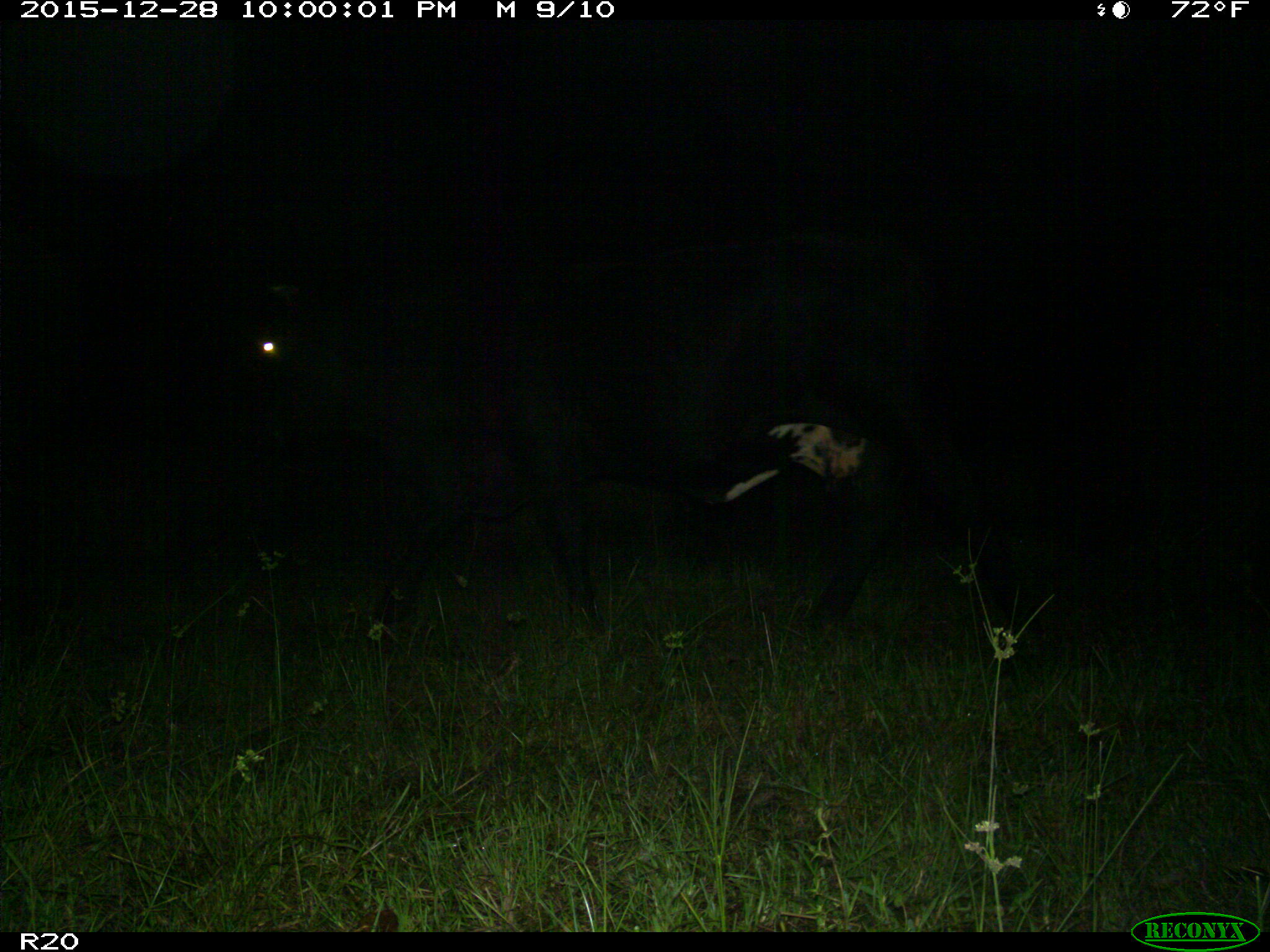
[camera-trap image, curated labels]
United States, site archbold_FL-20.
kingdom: Animalia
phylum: Chordata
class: Mammalia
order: Artiodactyla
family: Bovidae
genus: Bos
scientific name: Bos taurus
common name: domestic cow